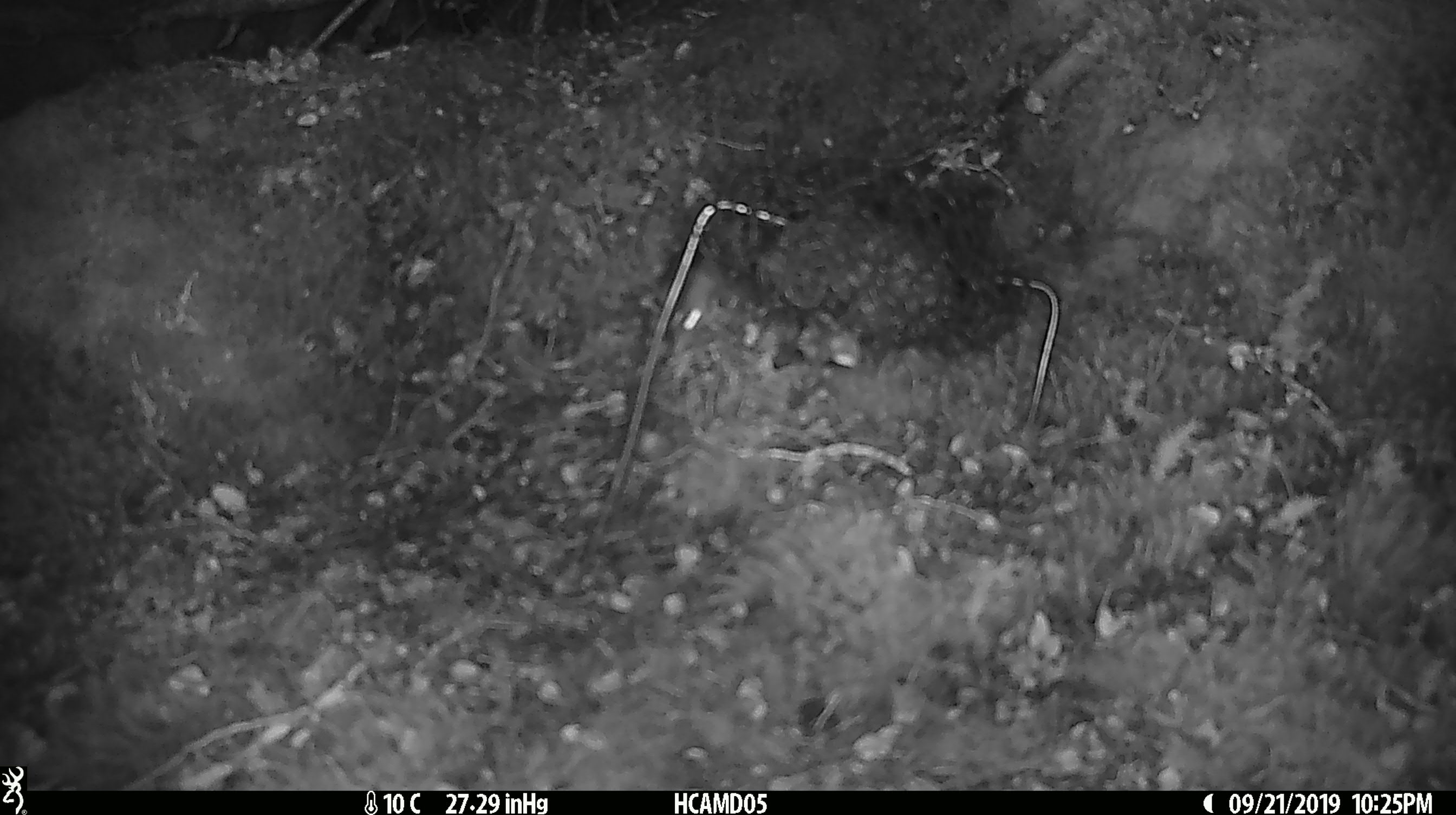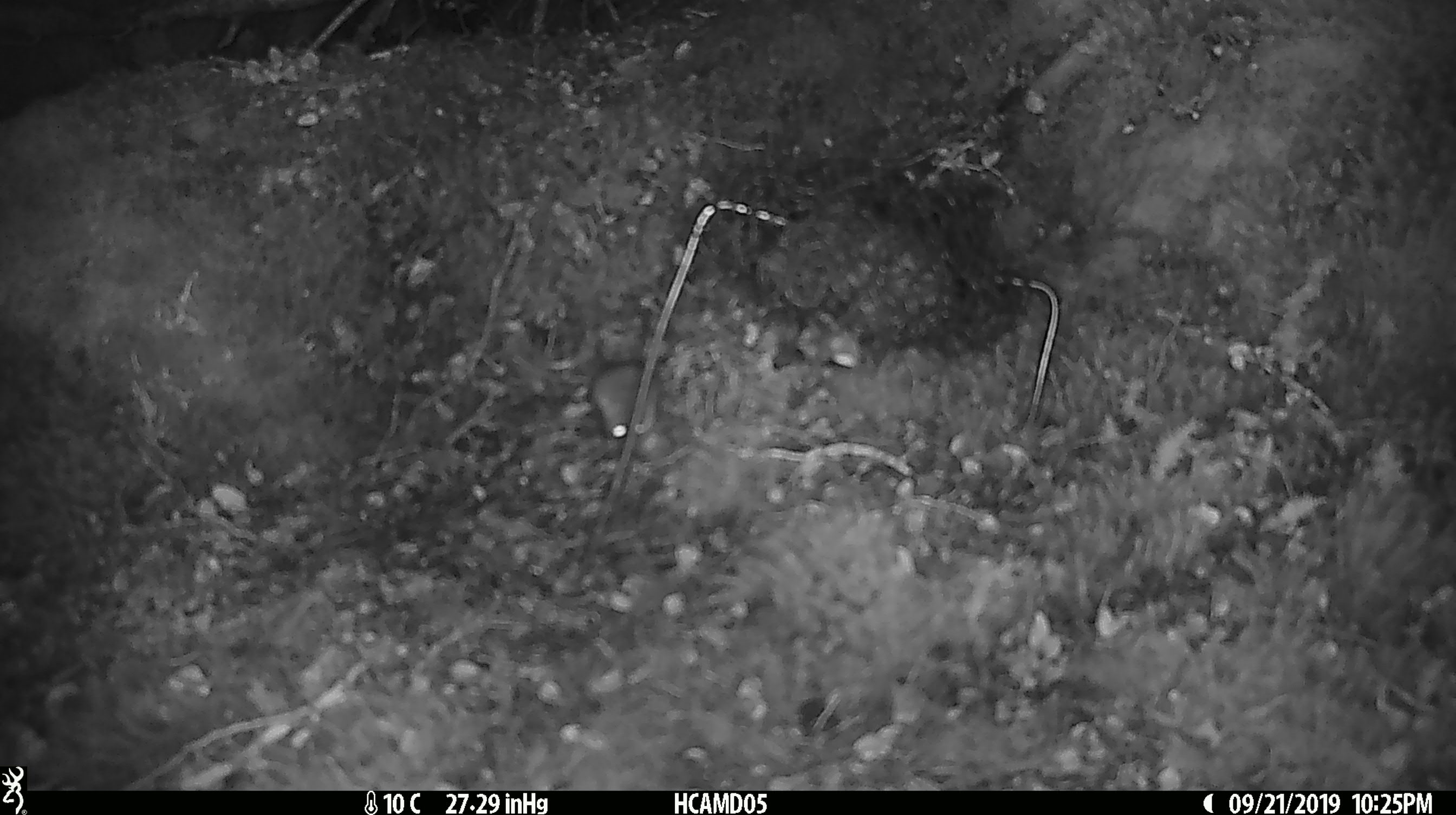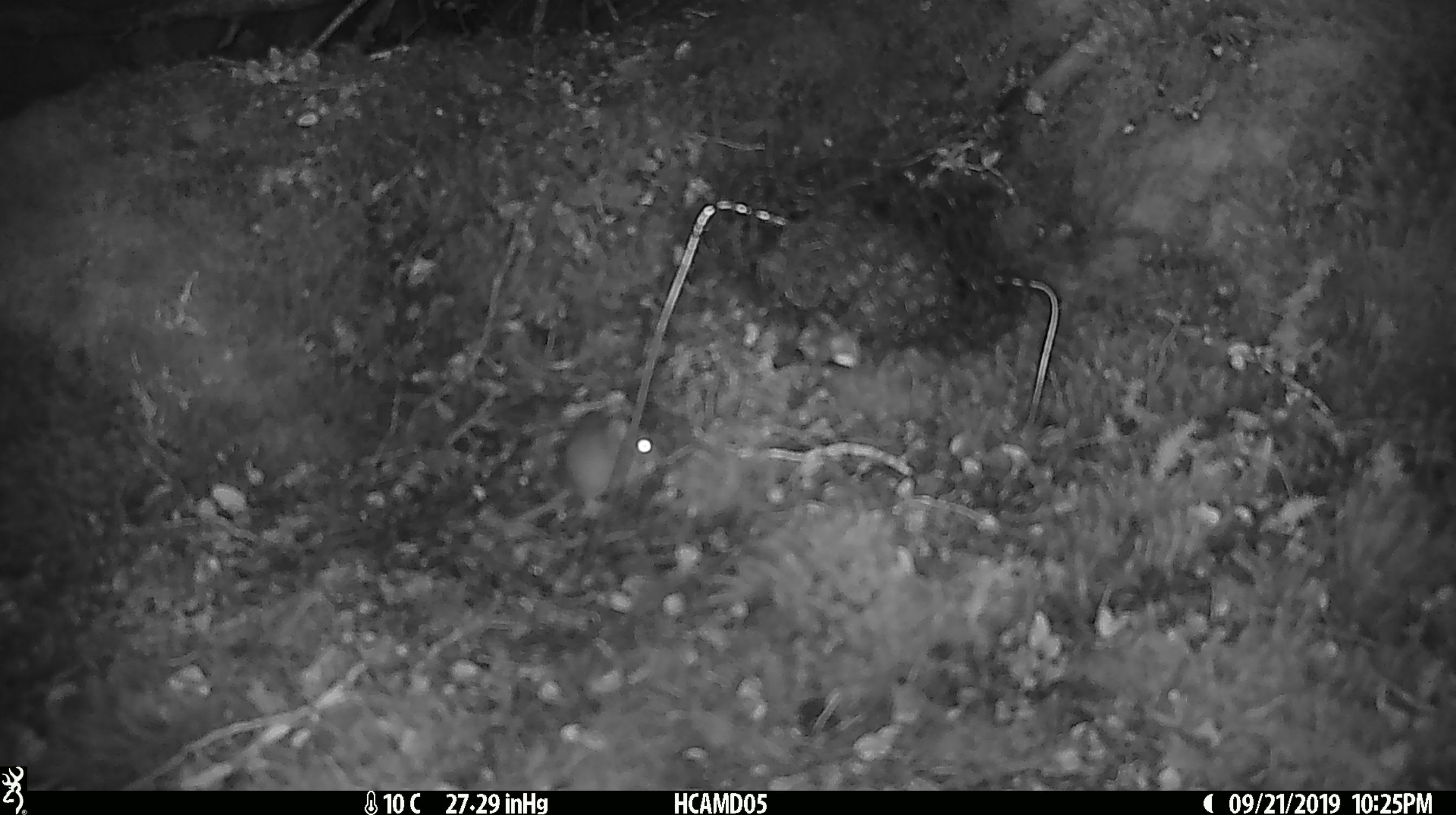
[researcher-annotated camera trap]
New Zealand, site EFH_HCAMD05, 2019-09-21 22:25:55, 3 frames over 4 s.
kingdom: Animalia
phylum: Chordata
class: Mammalia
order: Rodentia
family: Muridae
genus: Mus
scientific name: Mus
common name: mouse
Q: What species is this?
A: Mouse (Mus).